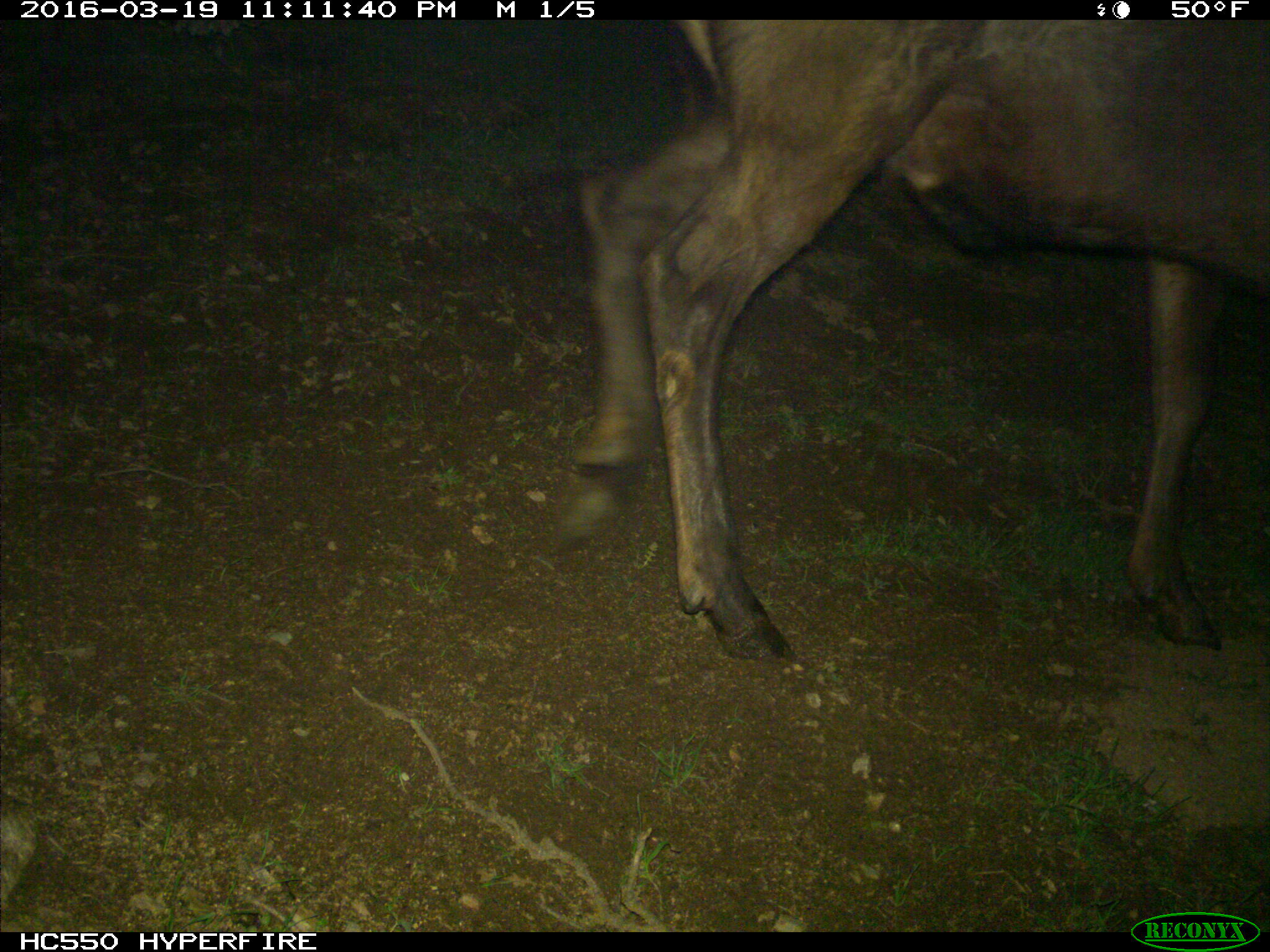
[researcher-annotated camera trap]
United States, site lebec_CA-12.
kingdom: Animalia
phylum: Chordata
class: Mammalia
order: Artiodactyla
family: Cervidae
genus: Cervus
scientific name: Cervus canadensis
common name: elk